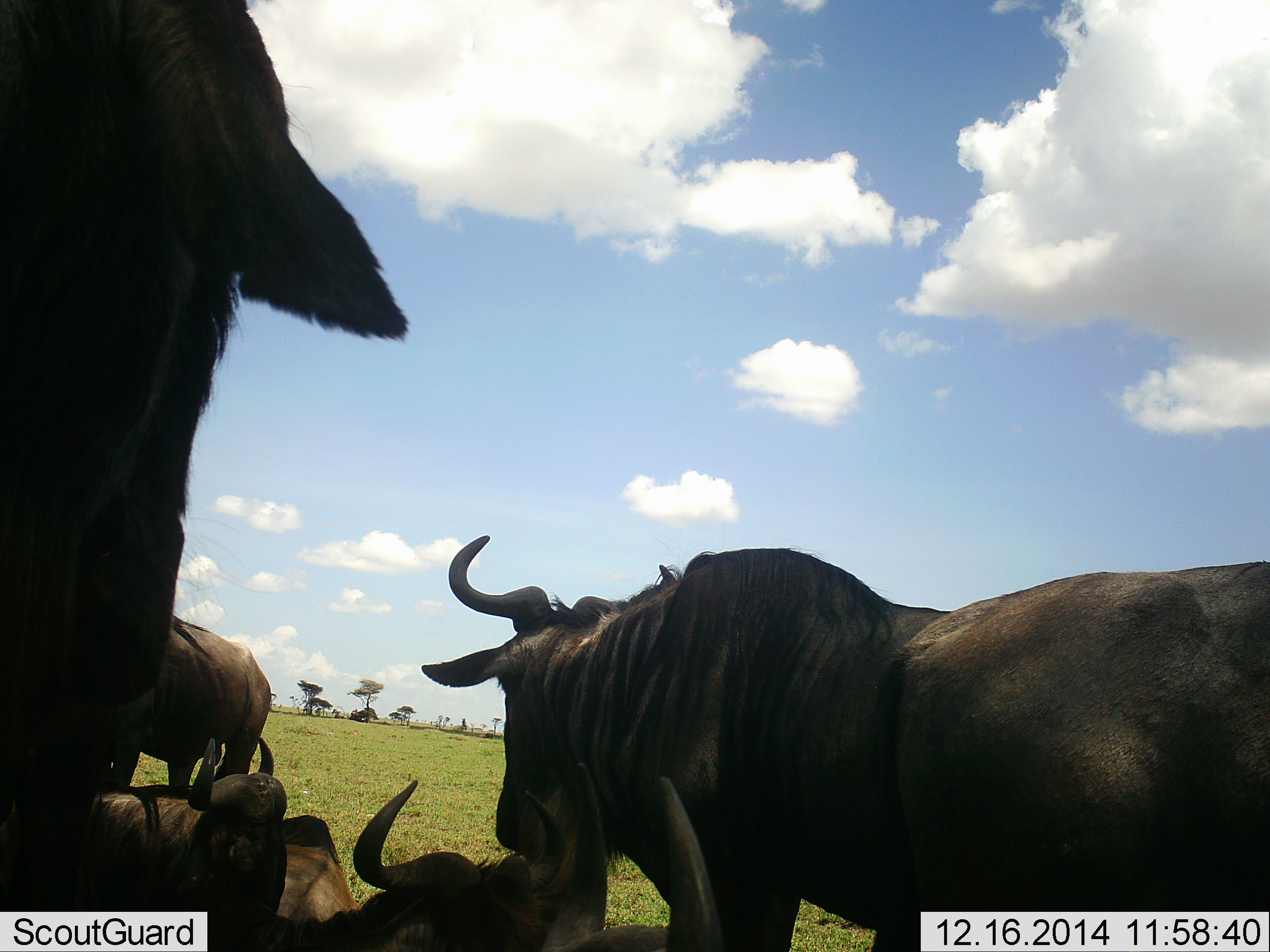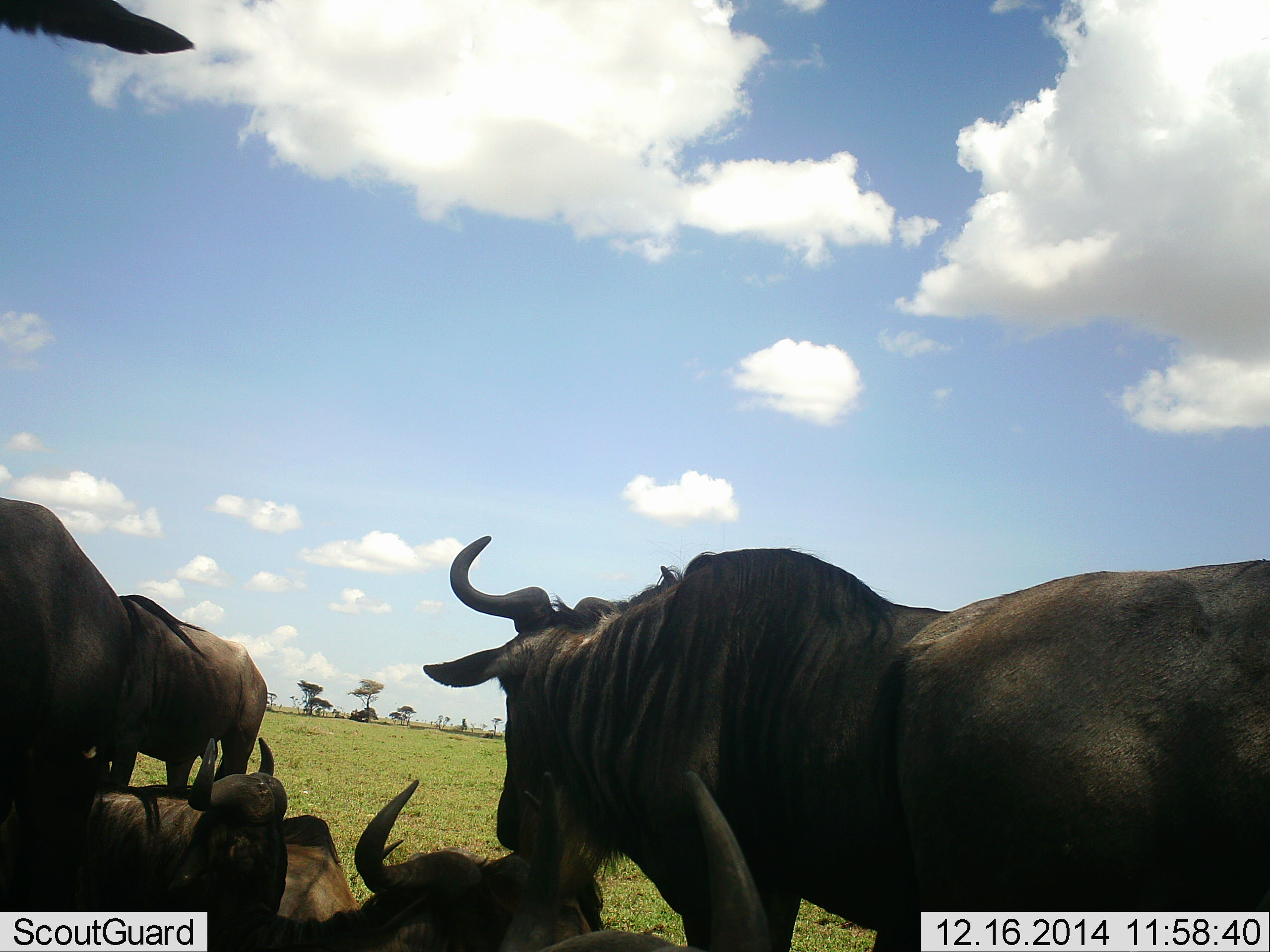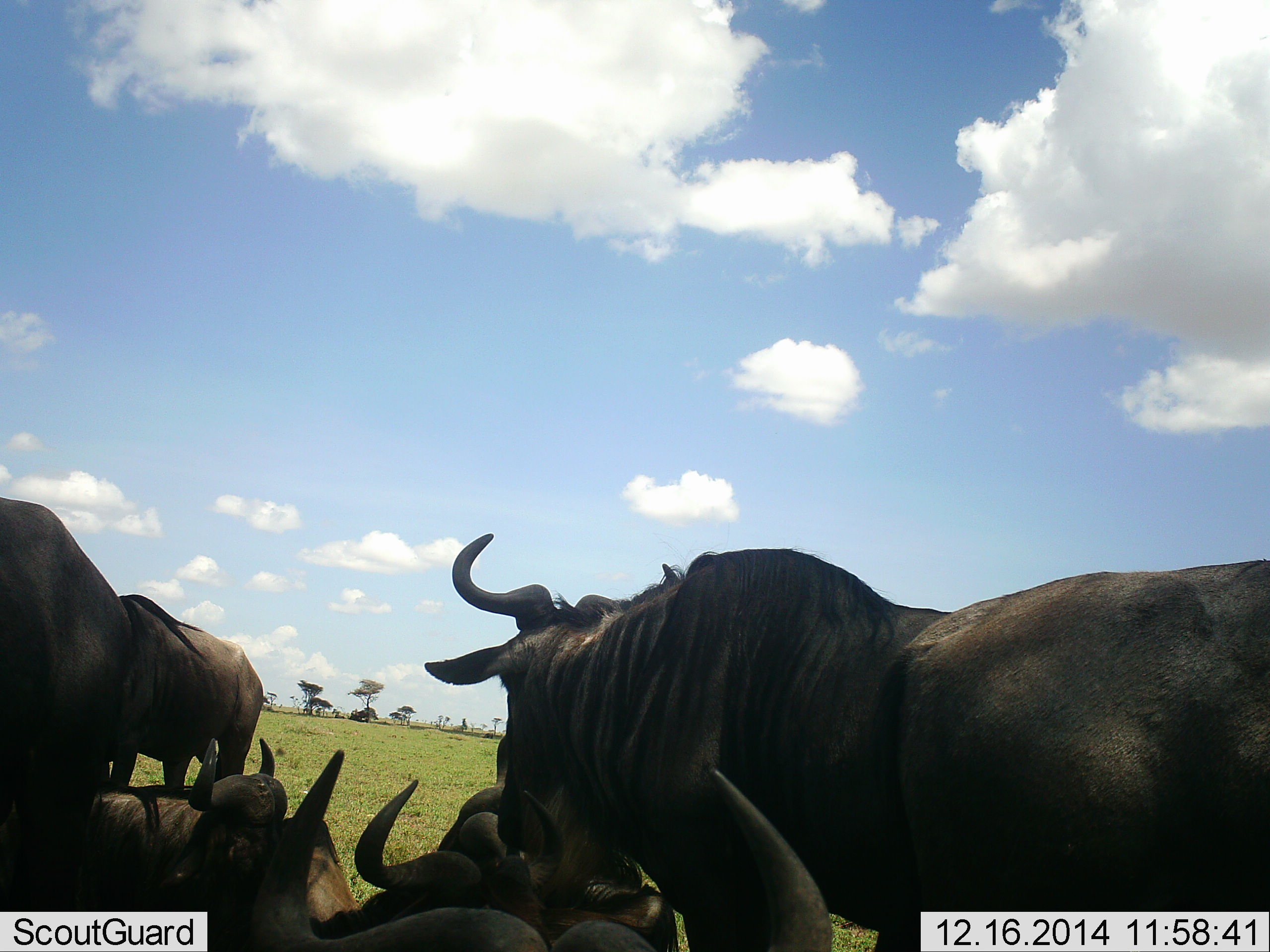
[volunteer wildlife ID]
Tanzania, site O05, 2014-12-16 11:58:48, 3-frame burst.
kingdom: Animalia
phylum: Chordata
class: Mammalia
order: Artiodactyla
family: Bovidae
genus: Connochaetes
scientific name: Connochaetes taurinus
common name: blue wildebeest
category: wildebeest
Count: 6.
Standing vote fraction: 80%.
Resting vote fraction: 90%.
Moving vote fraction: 30%.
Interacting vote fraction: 10%.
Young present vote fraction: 20%.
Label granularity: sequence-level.